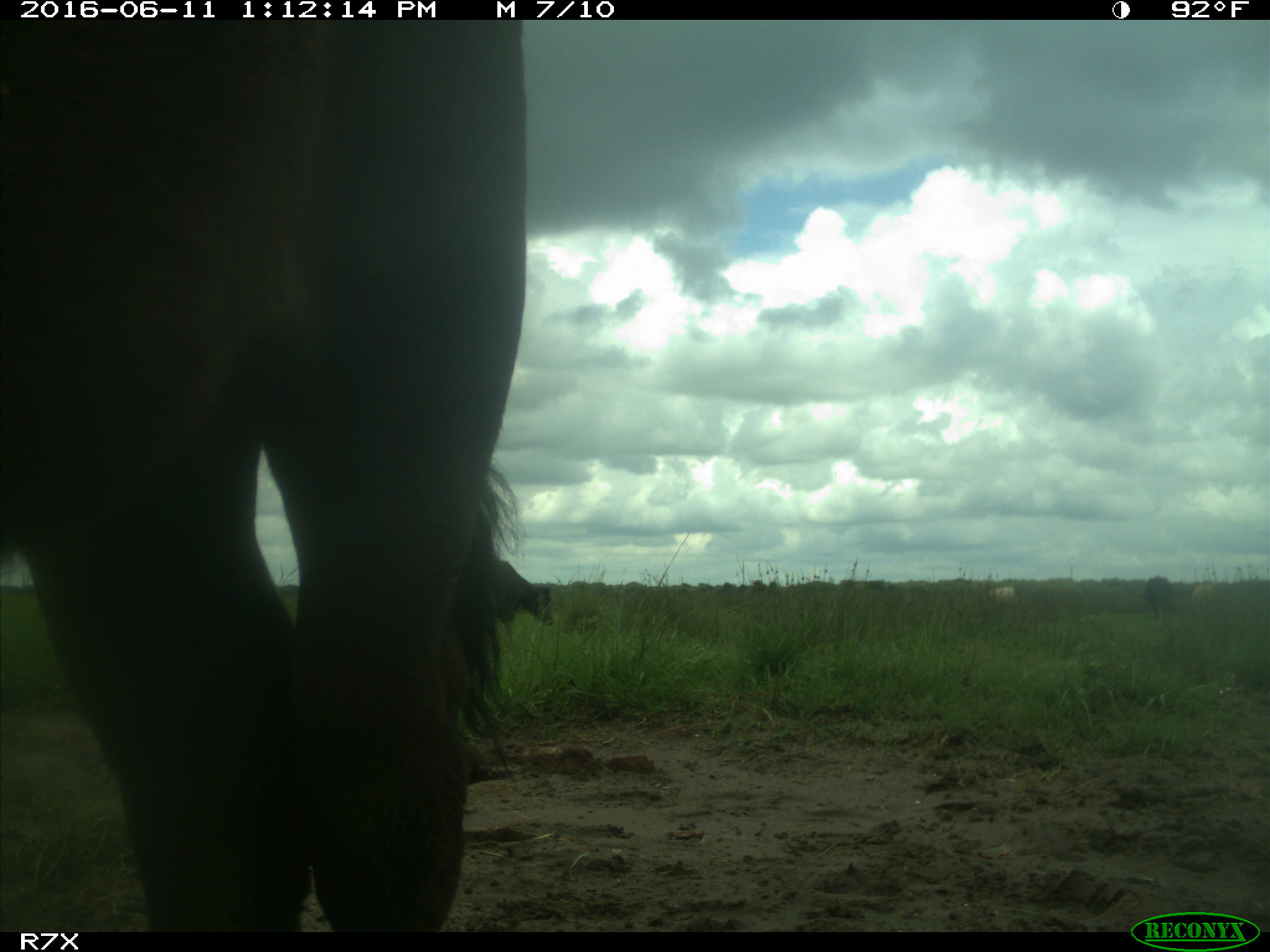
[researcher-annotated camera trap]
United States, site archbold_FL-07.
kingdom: Animalia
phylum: Chordata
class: Mammalia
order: Artiodactyla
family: Bovidae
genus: Bos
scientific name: Bos taurus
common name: domestic cow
Bos taurus (domestic cow).